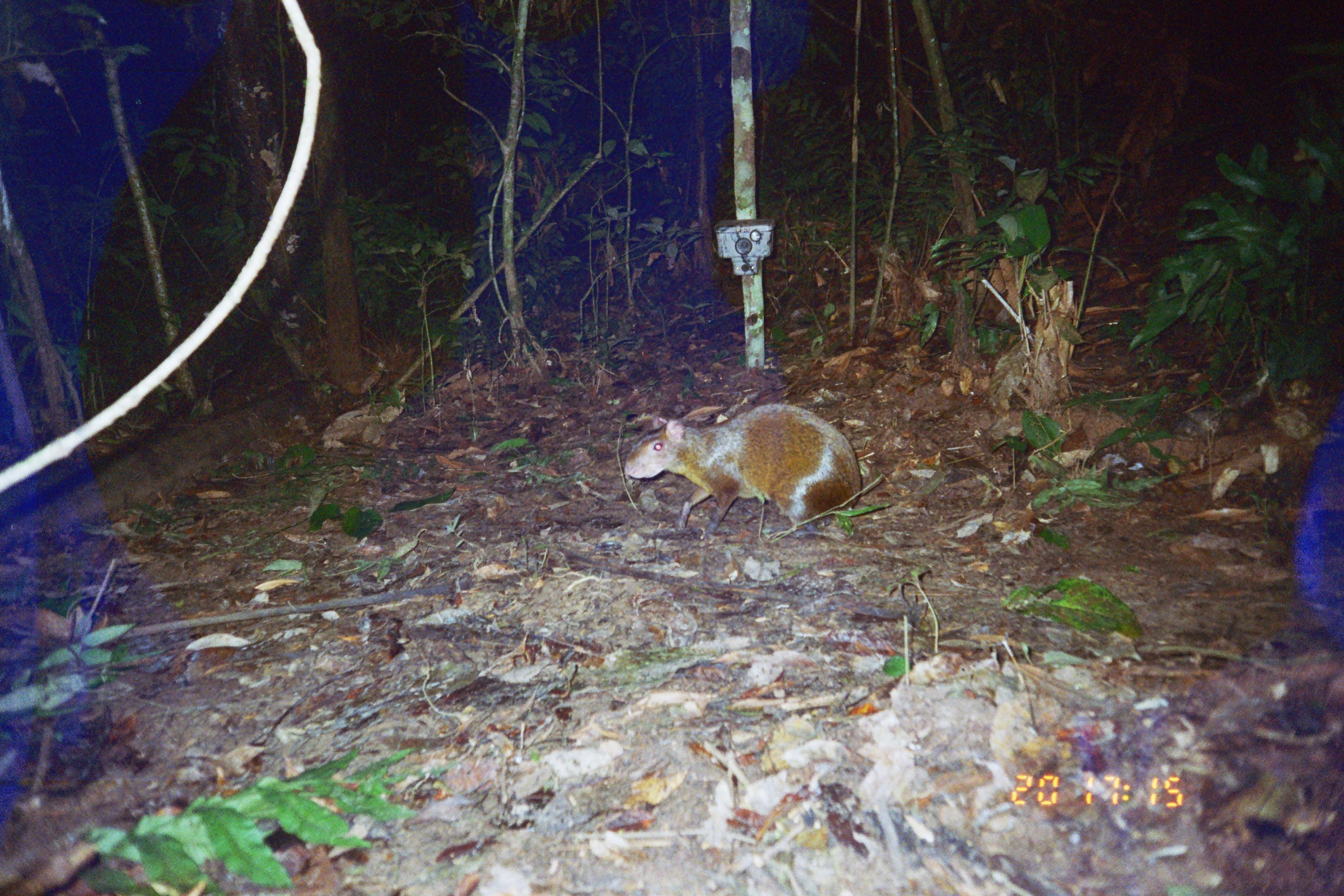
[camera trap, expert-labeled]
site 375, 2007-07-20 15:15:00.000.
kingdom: Animalia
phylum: Chordata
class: Mammalia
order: Rodentia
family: Dasyproctidae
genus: Dasyprocta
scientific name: Dasyprocta punctata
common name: central american agouti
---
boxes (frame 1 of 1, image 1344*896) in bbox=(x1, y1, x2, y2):
dasyprocta punctata: bbox=(623, 402, 862, 541)